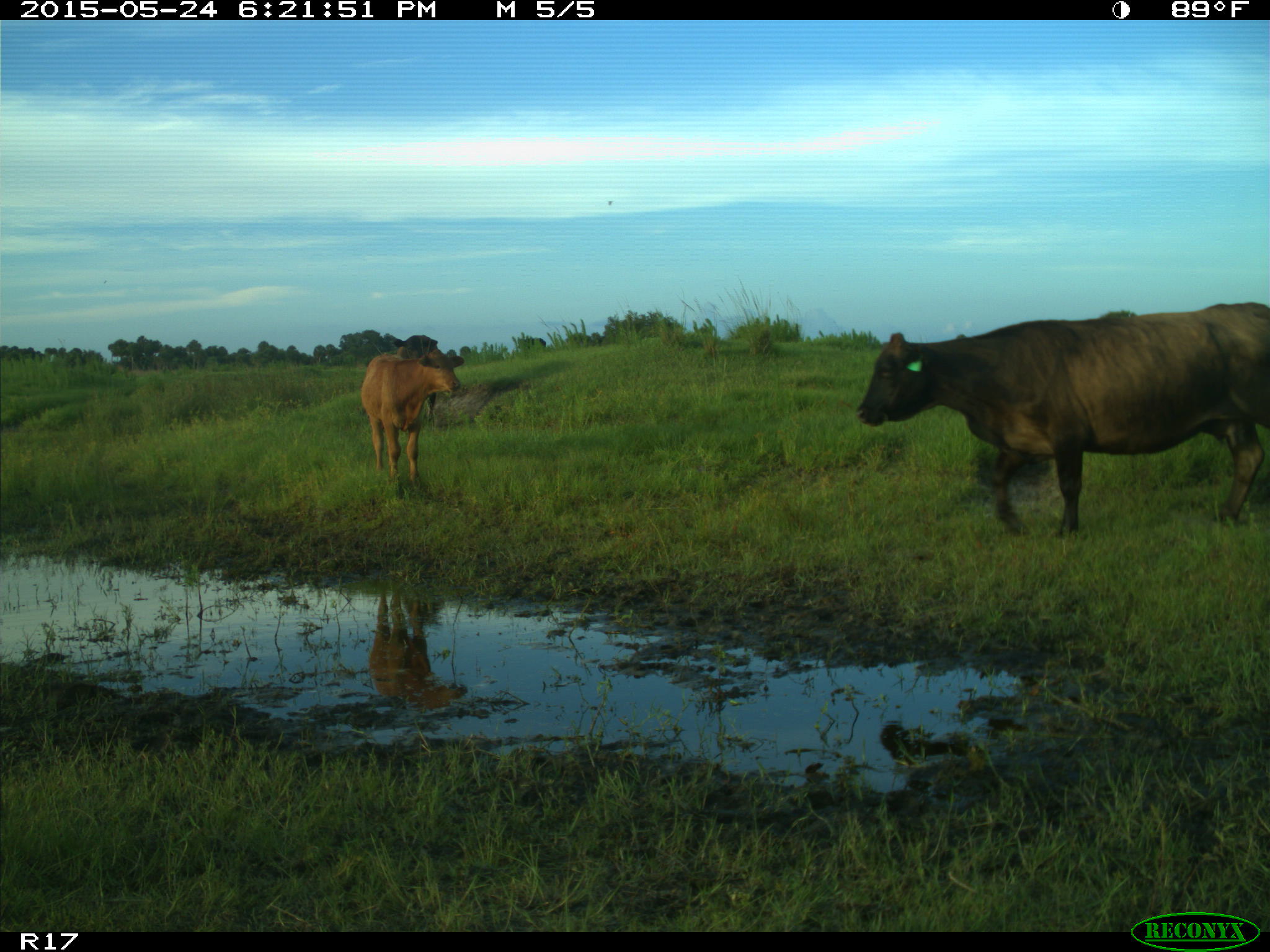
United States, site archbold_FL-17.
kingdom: Animalia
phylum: Chordata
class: Mammalia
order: Artiodactyla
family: Bovidae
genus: Bos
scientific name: Bos taurus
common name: domestic cow